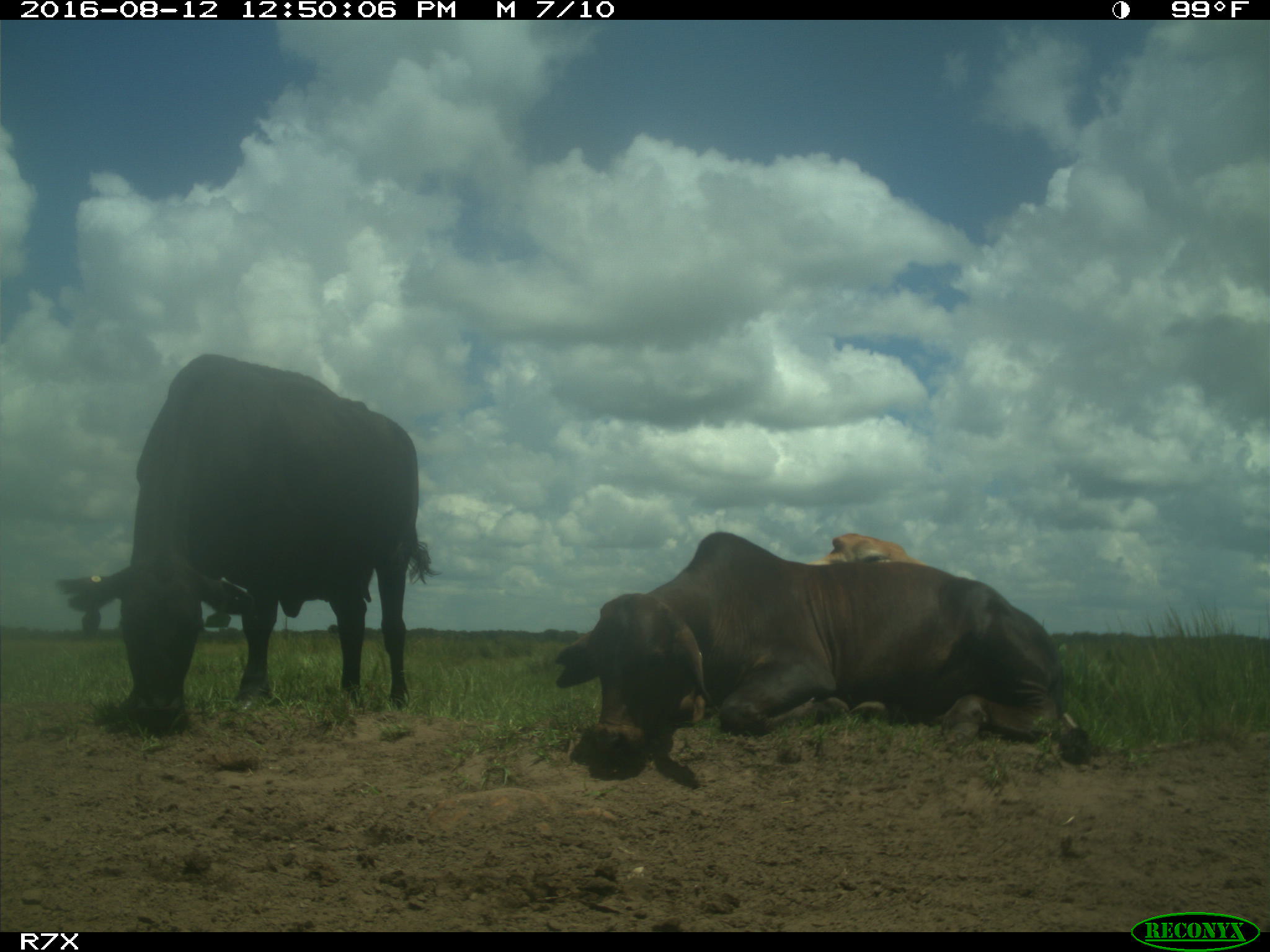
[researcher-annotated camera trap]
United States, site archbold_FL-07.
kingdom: Animalia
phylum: Chordata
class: Mammalia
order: Artiodactyla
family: Bovidae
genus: Bos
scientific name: Bos taurus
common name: domestic cow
Bos taurus (domestic cow).